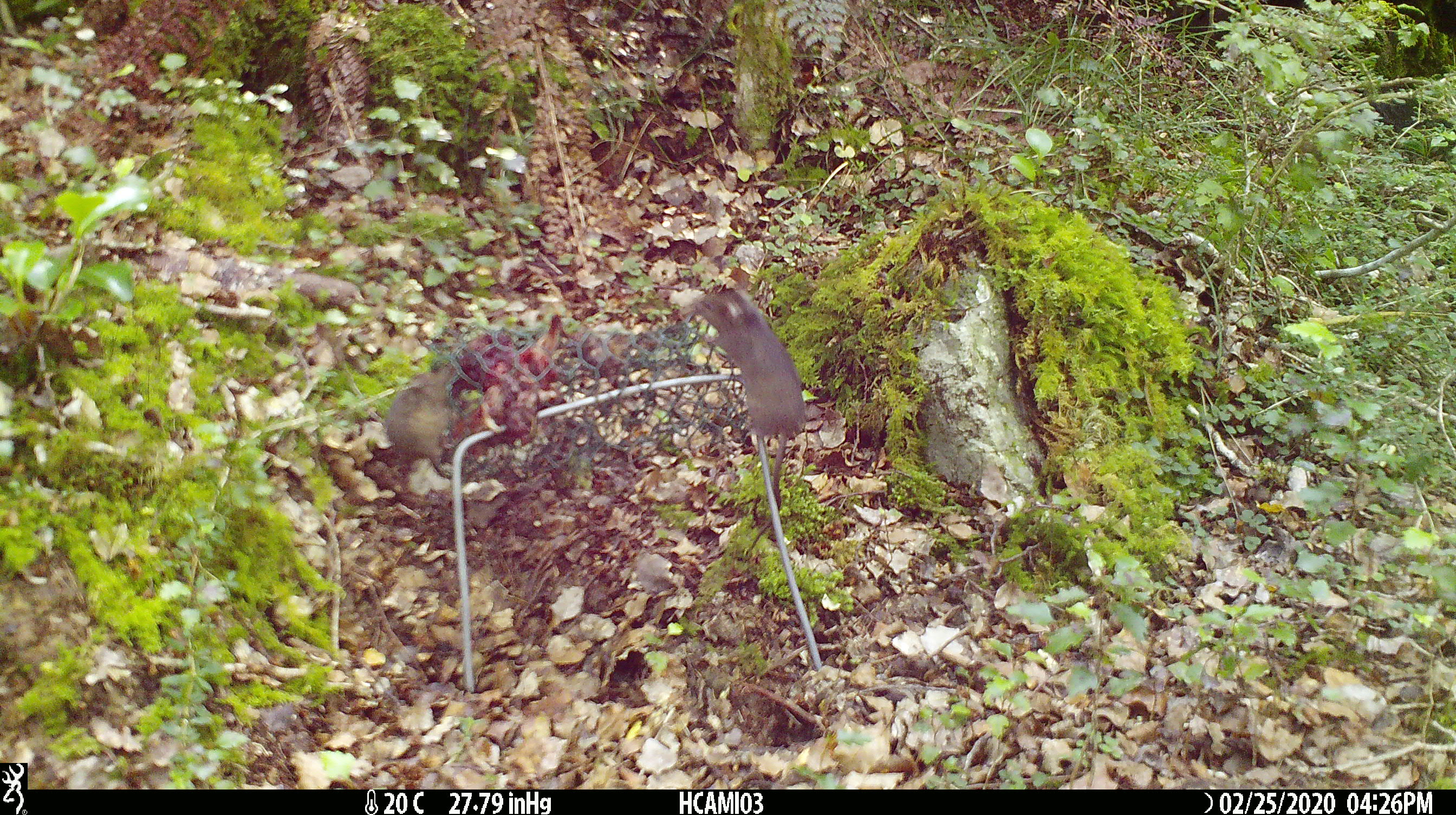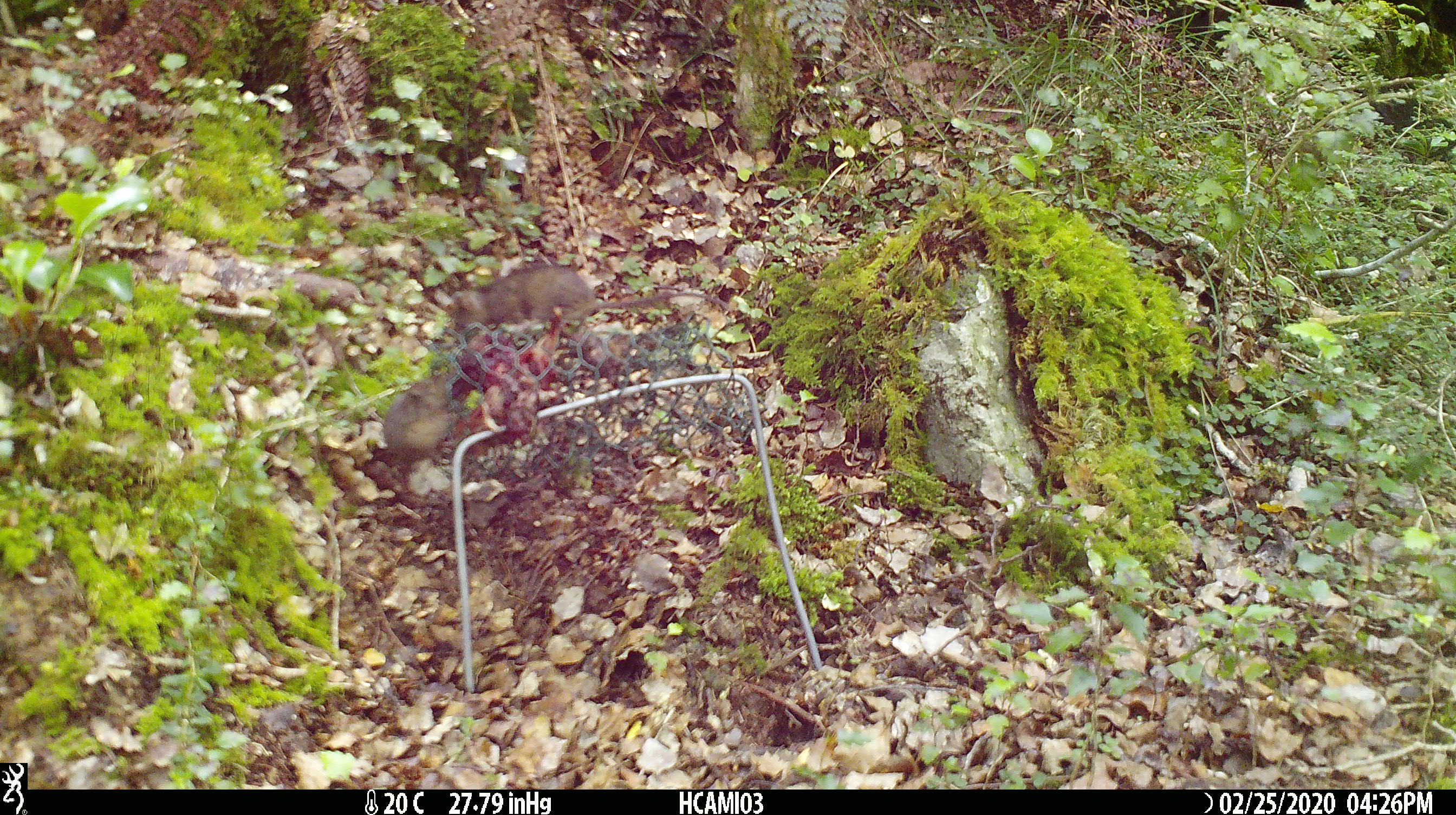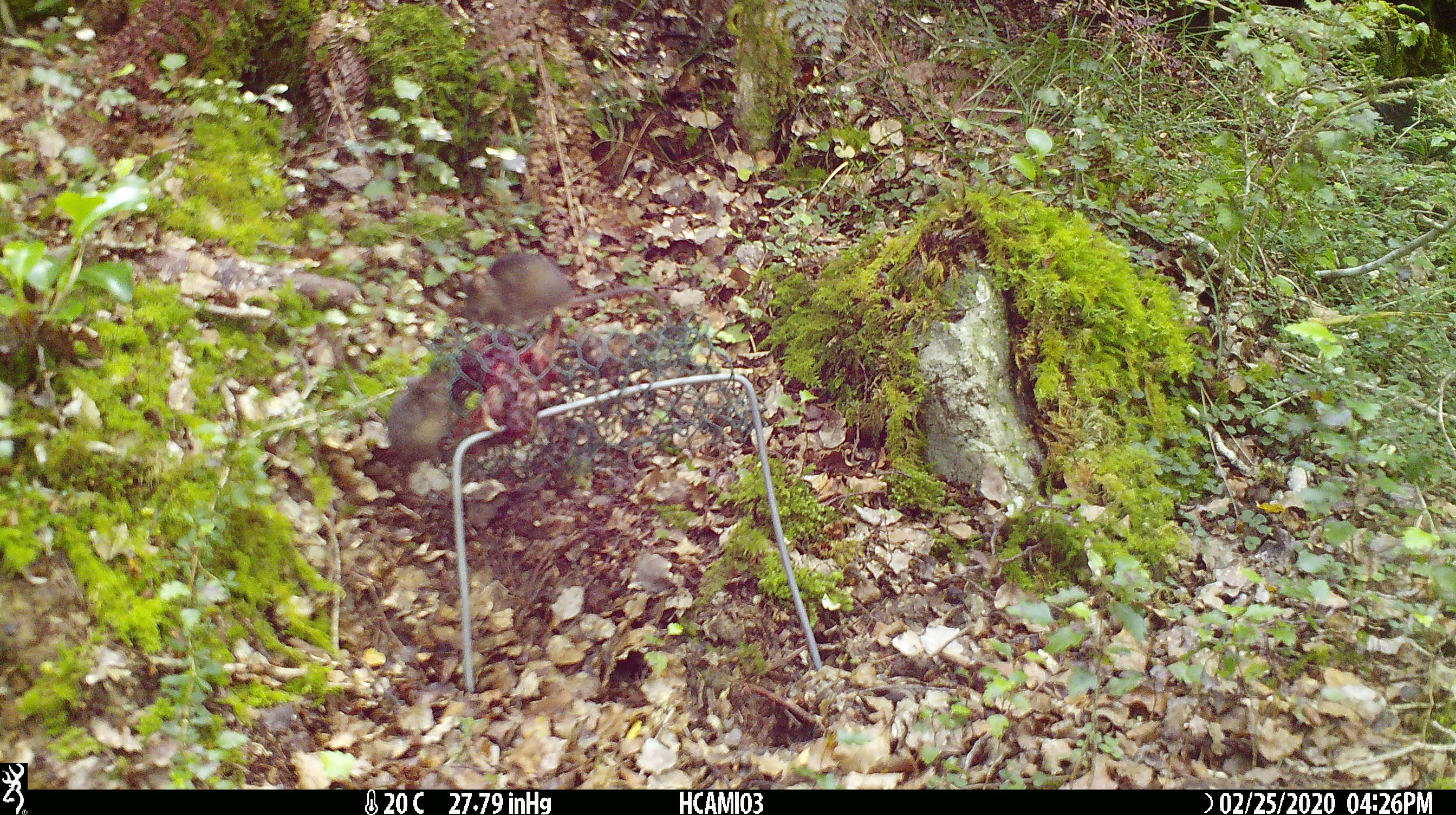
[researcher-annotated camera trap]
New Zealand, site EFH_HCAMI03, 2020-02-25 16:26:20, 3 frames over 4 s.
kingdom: Animalia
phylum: Chordata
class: Mammalia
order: Rodentia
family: Muridae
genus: Mus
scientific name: Mus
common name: mouse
Mouse (Mus).